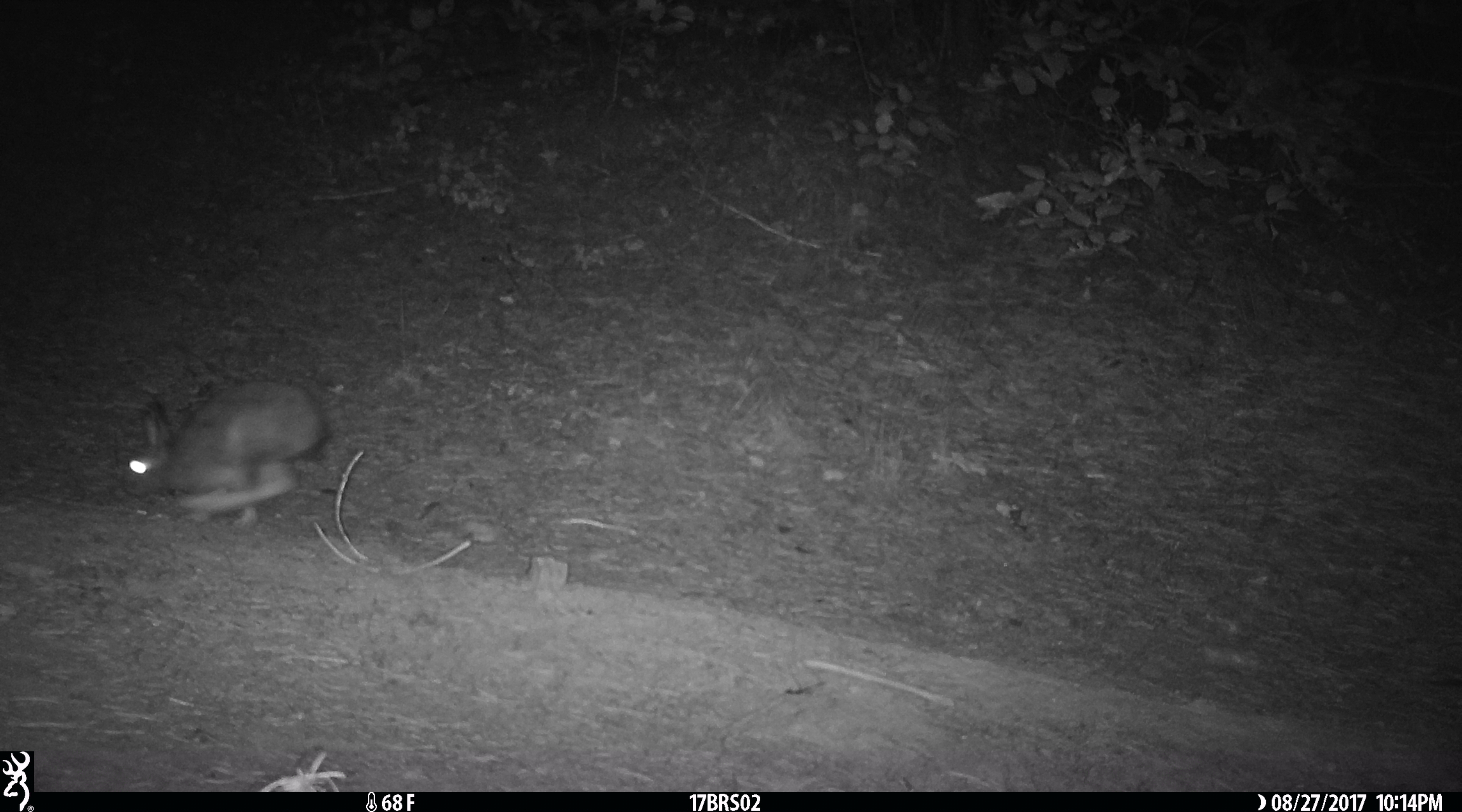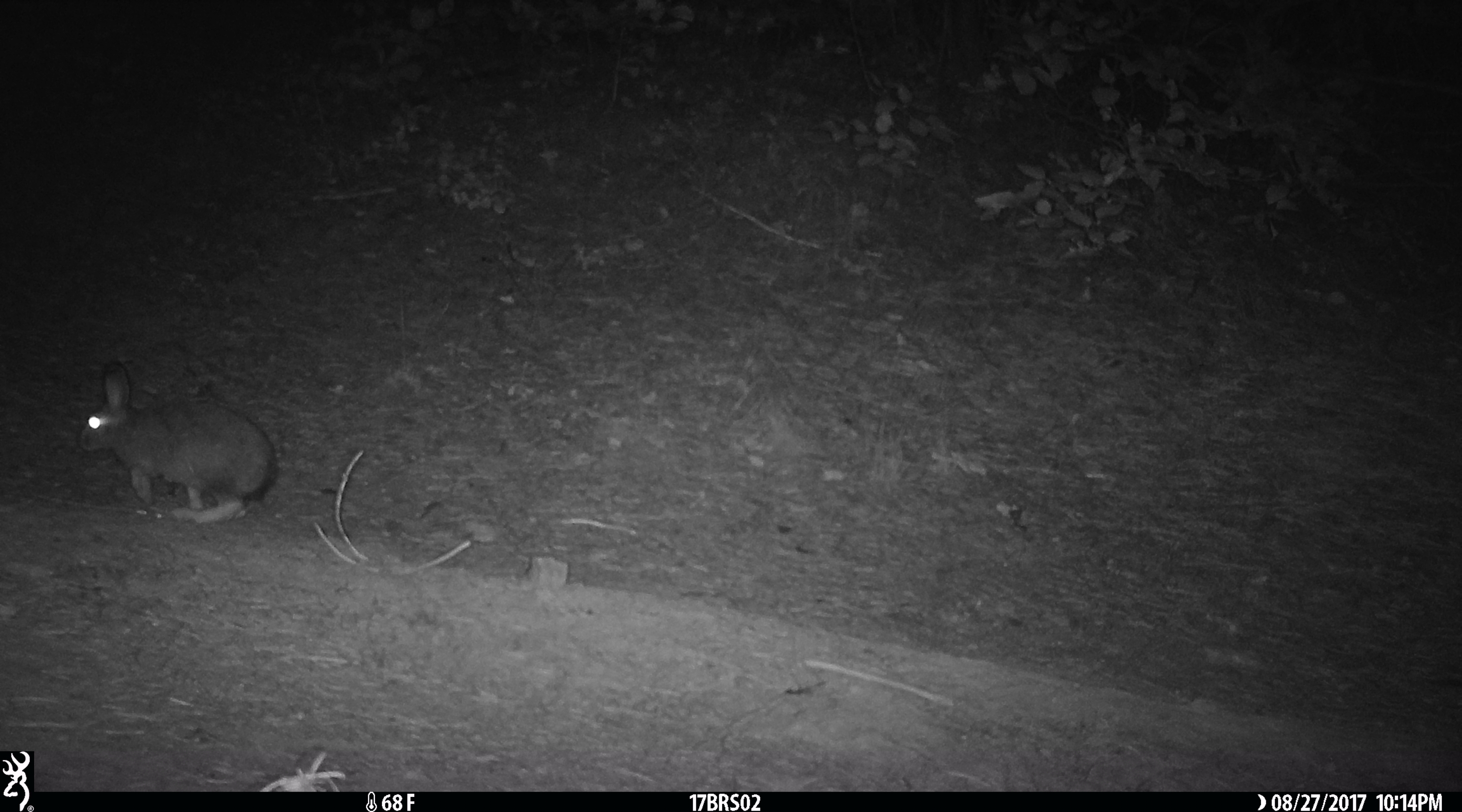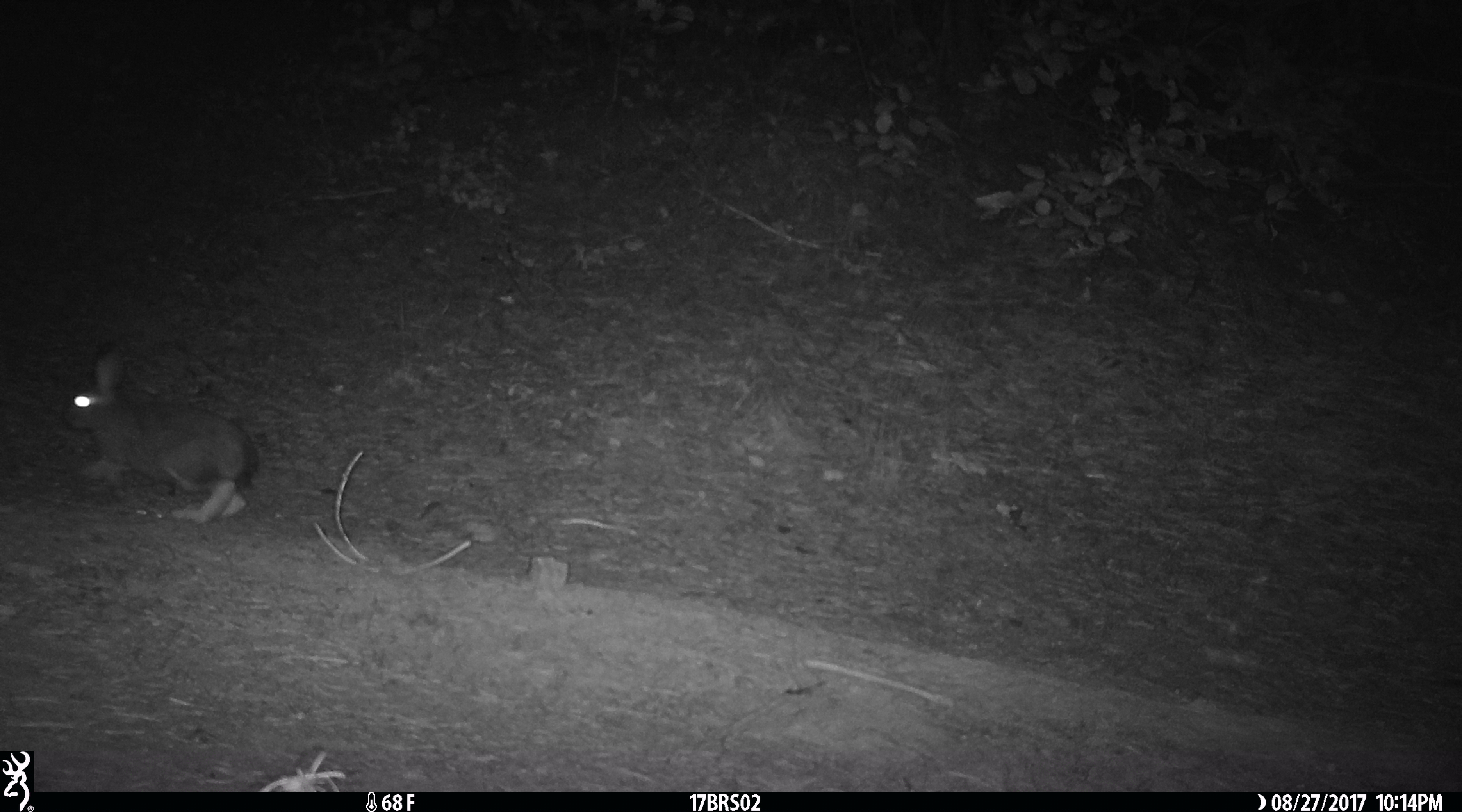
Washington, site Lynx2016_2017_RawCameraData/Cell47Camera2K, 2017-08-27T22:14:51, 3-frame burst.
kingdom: Animalia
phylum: Chordata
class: Mammalia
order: Lagomorpha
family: Leporidae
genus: Lepus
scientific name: Lepus americanus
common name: snowshoe hare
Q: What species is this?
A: Lepus americanus (snowshoe hare).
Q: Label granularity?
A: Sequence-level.